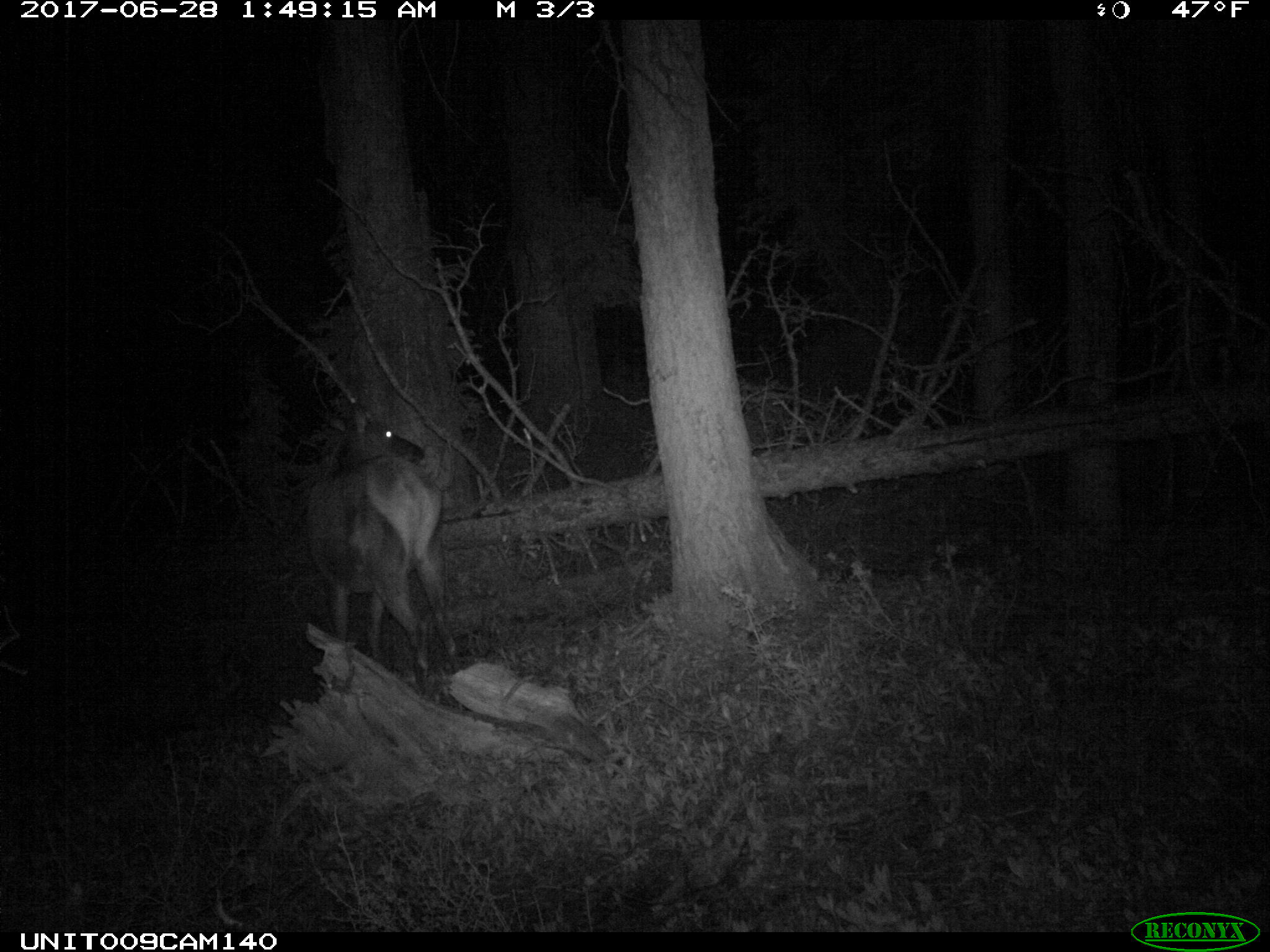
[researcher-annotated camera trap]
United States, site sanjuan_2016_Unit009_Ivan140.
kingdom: Animalia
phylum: Chordata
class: Mammalia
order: Artiodactyla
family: Cervidae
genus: Cervus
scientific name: Cervus elaphus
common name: red deer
Cervus elaphus (red deer).